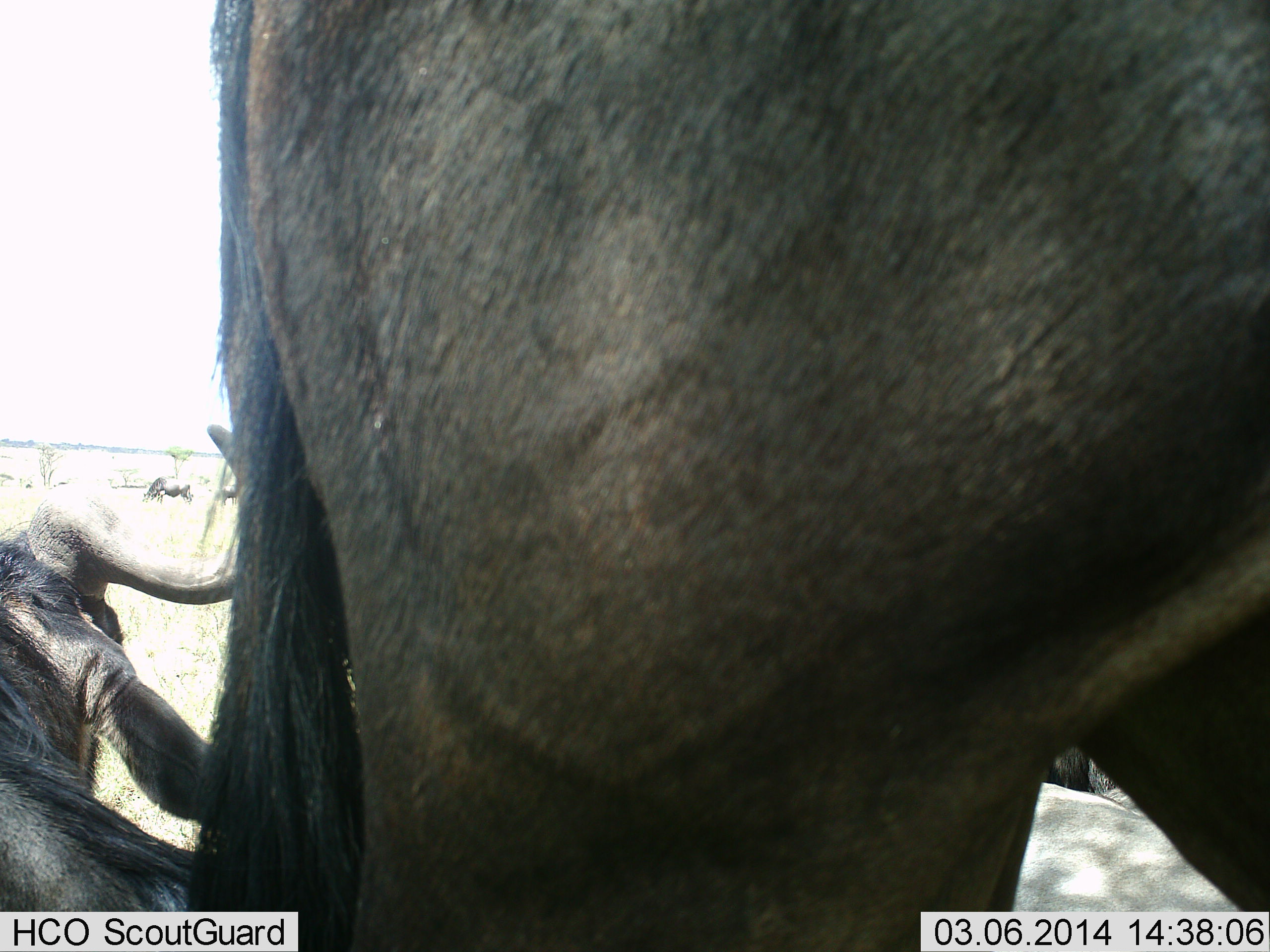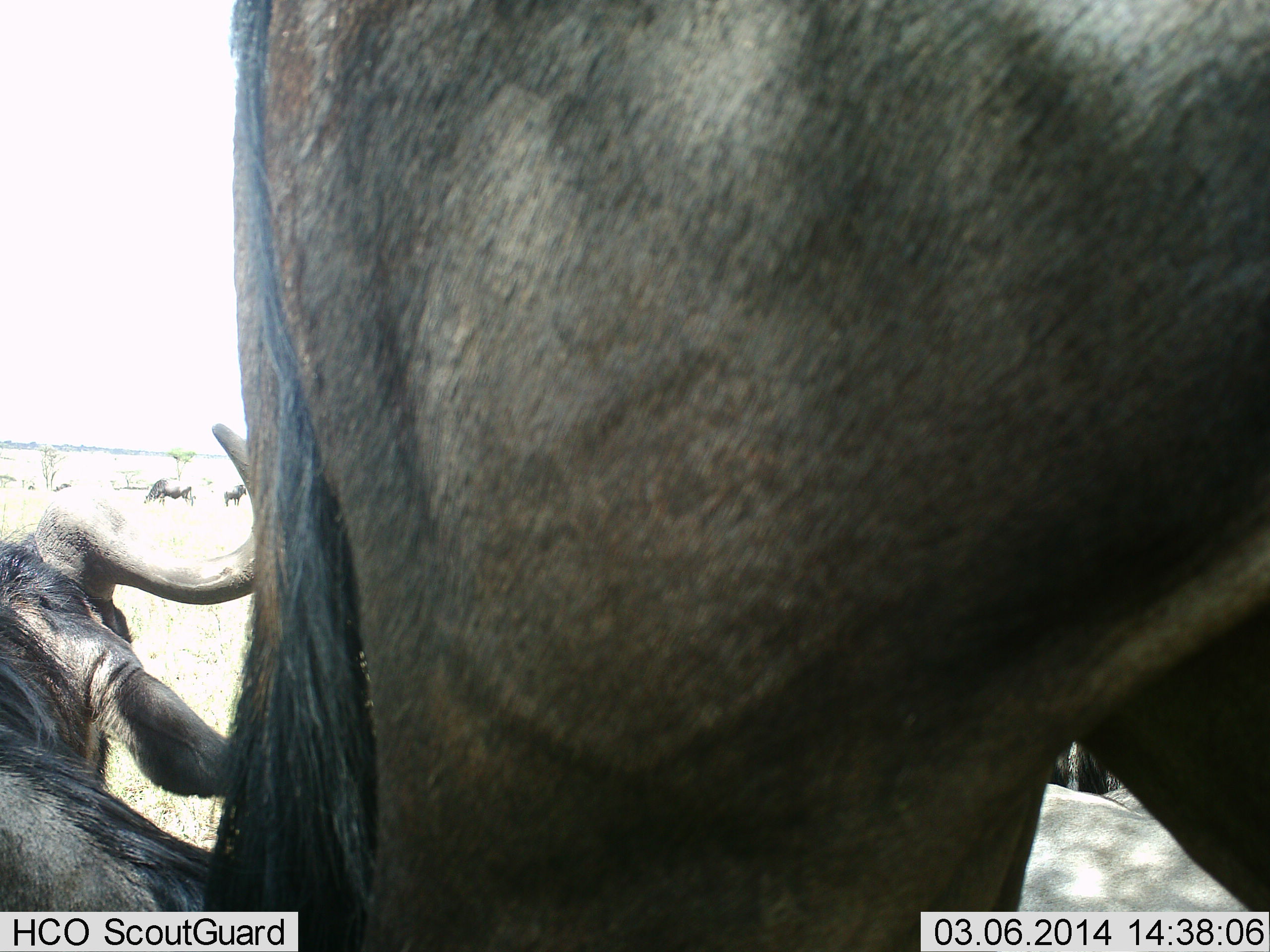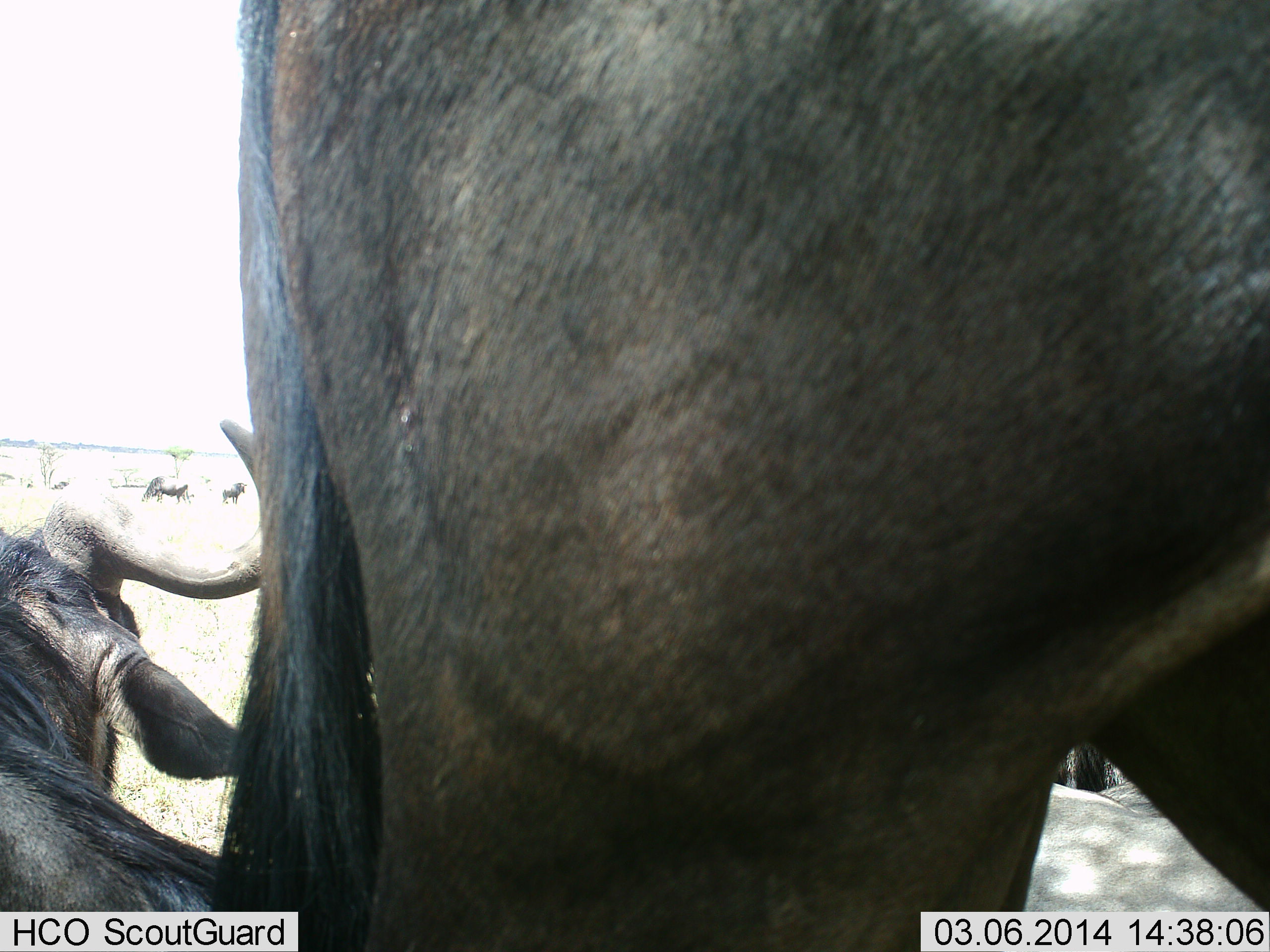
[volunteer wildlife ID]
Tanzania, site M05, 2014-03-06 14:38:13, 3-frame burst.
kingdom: Animalia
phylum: Chordata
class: Mammalia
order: Artiodactyla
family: Bovidae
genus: Connochaetes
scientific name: Connochaetes taurinus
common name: blue wildebeest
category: wildebeest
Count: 5.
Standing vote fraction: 100%.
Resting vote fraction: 100%.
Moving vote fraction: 0%.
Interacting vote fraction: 0%.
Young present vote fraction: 0%.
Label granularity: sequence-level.